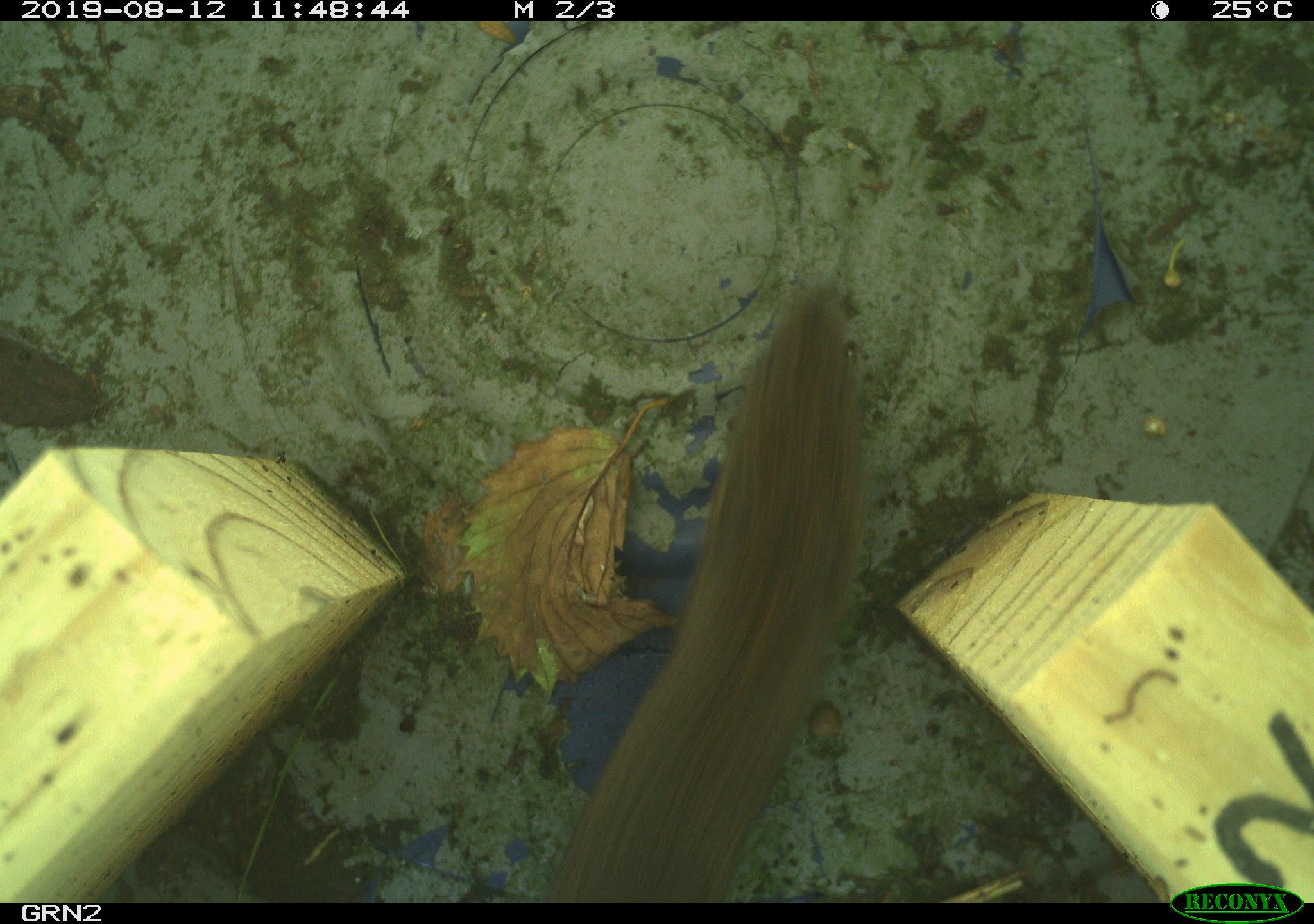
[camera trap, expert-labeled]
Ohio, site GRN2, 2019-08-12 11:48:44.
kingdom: Animalia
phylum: Chordata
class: Mammalia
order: Rodentia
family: Cricetidae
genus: Microtus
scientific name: Microtus pennsylvanicus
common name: meadow vole